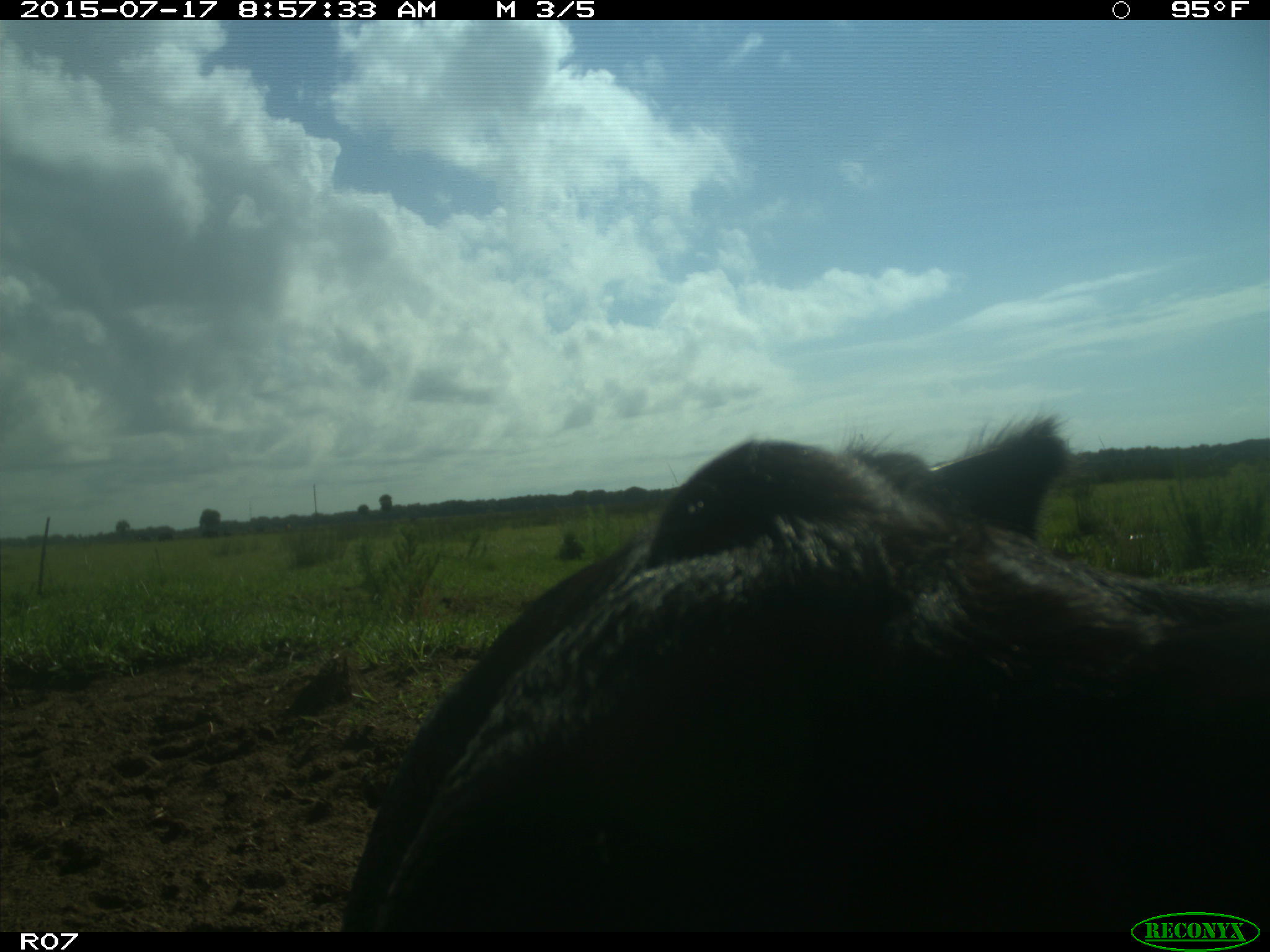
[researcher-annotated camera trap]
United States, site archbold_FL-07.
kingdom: Animalia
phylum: Chordata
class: Mammalia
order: Artiodactyla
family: Bovidae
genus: Bos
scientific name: Bos taurus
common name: domestic cow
Bos taurus (domestic cow).